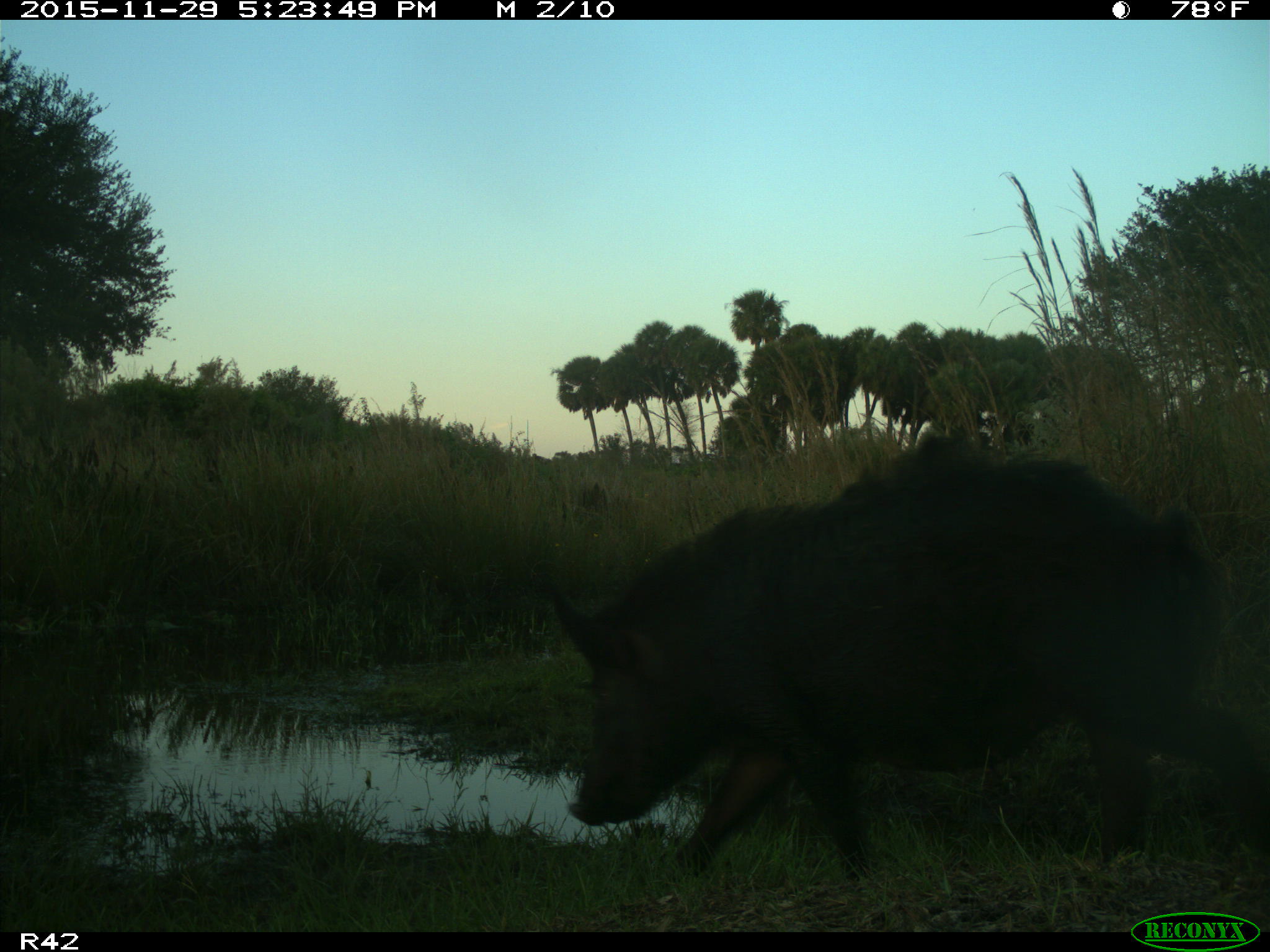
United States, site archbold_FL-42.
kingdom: Animalia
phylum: Chordata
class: Mammalia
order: Artiodactyla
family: Suidae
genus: Sus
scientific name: Sus scrofa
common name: wild boar